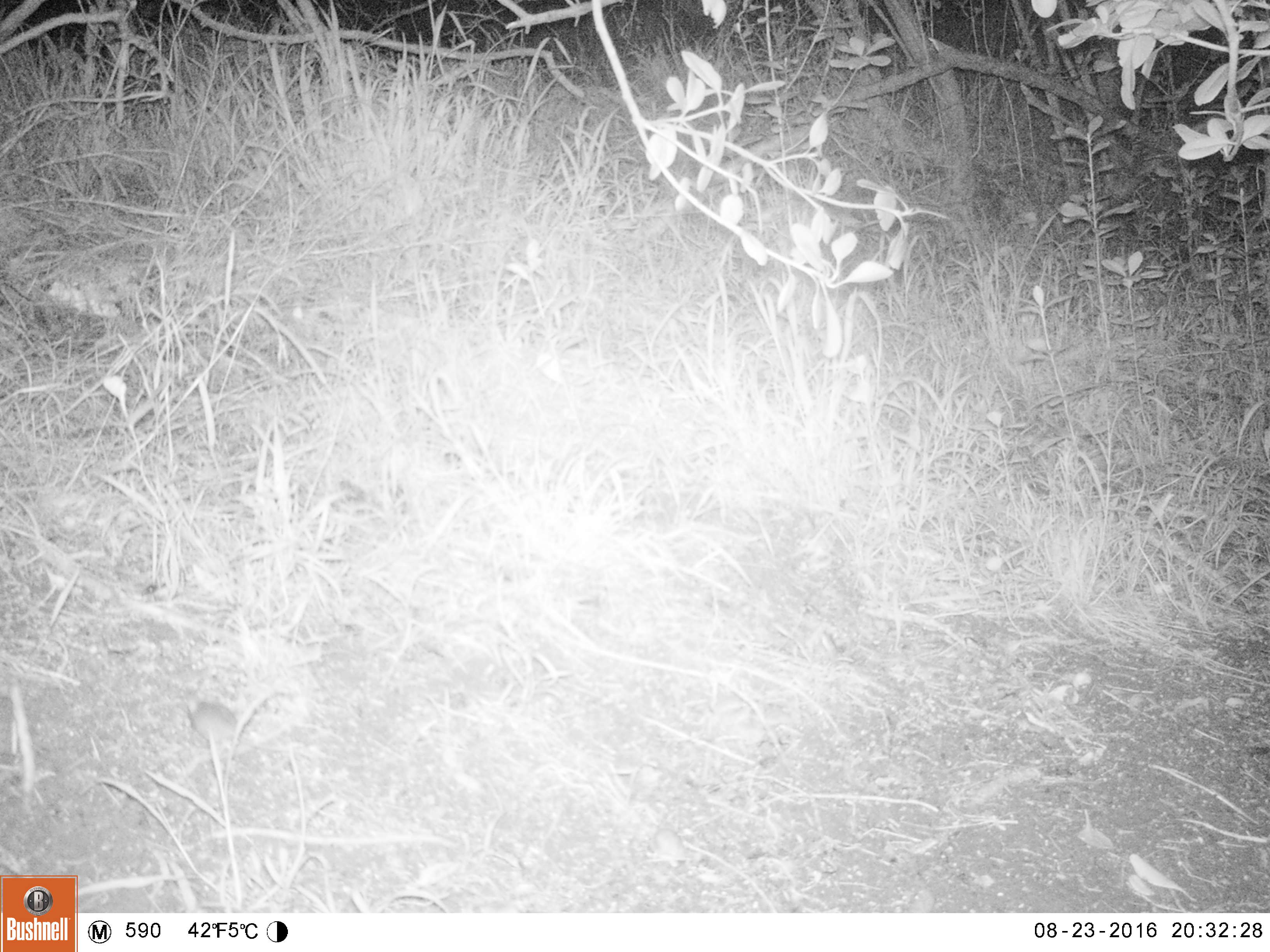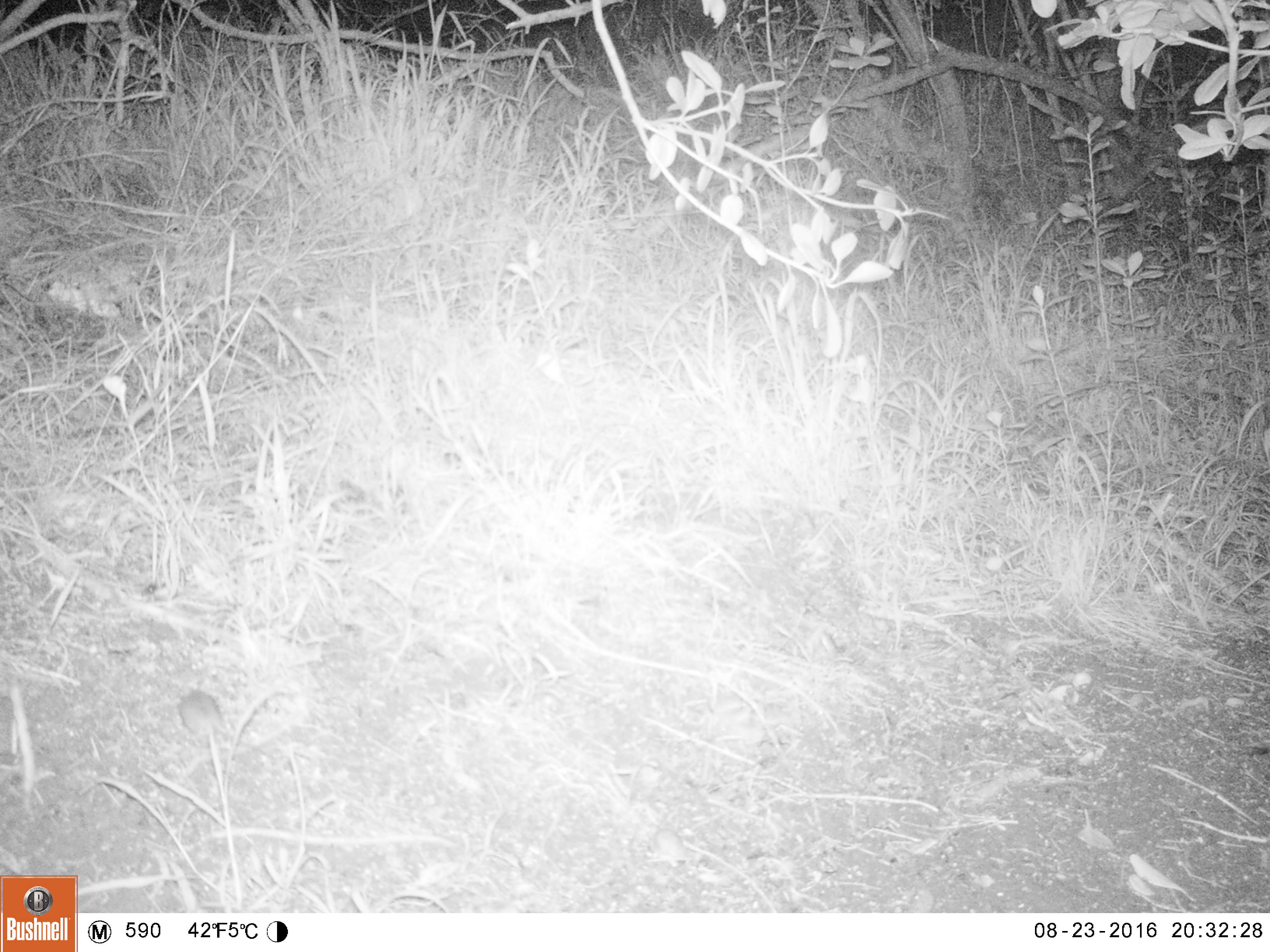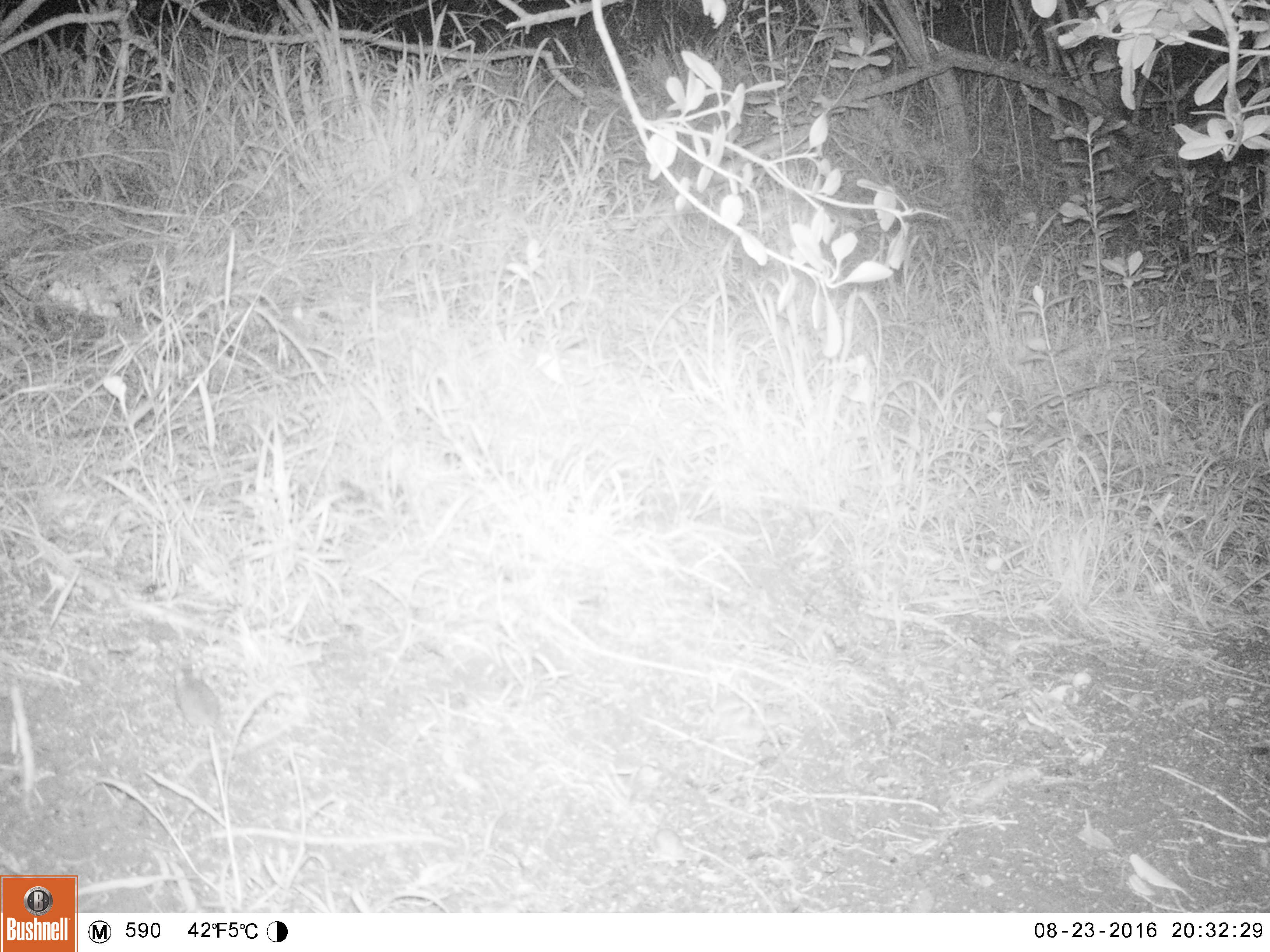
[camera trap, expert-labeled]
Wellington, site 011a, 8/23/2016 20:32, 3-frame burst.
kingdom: Animalia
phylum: Chordata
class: Mammalia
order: Rodentia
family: Muridae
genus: Mus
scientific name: Mus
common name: mouse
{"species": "mouse (Mus)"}